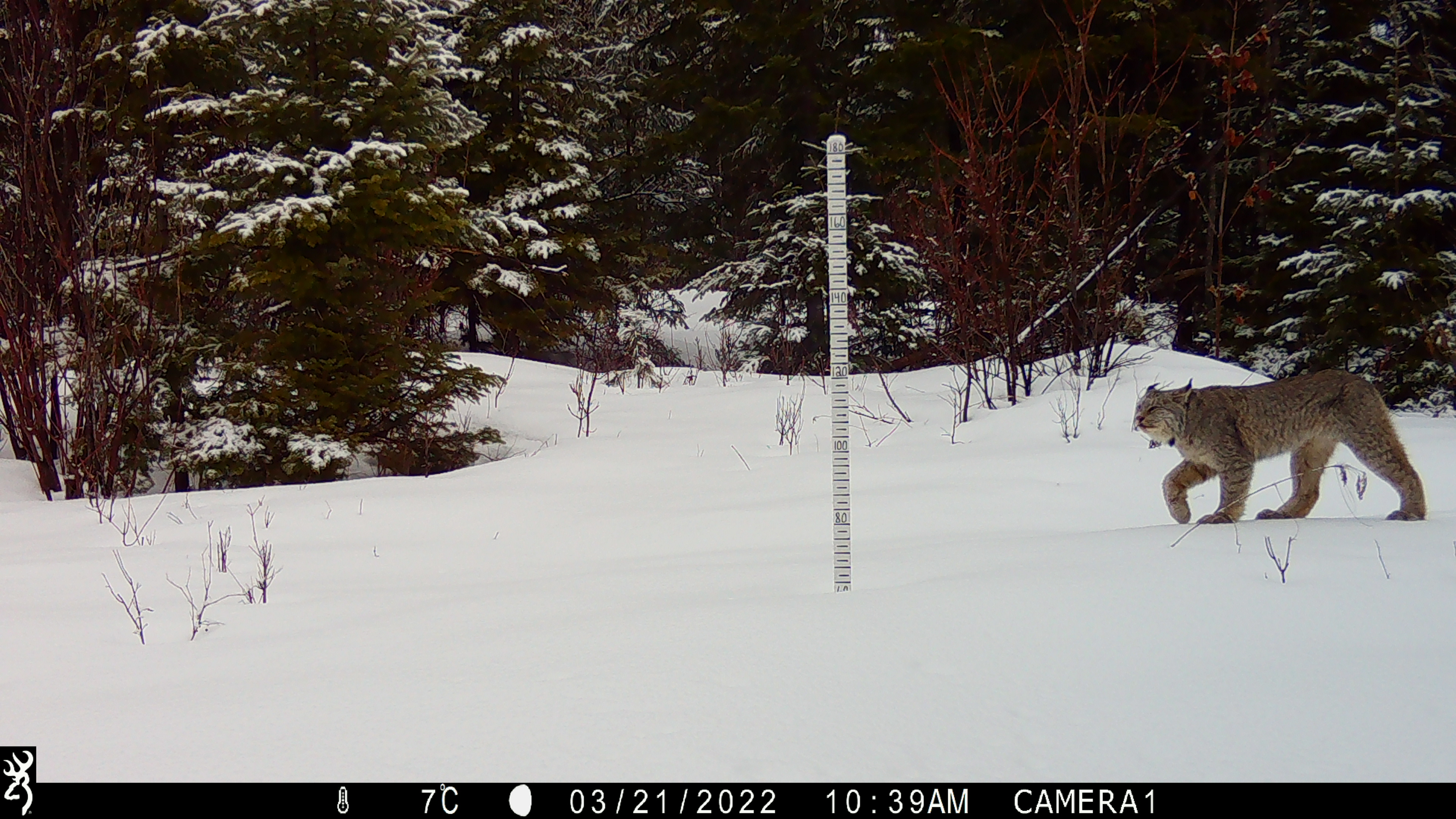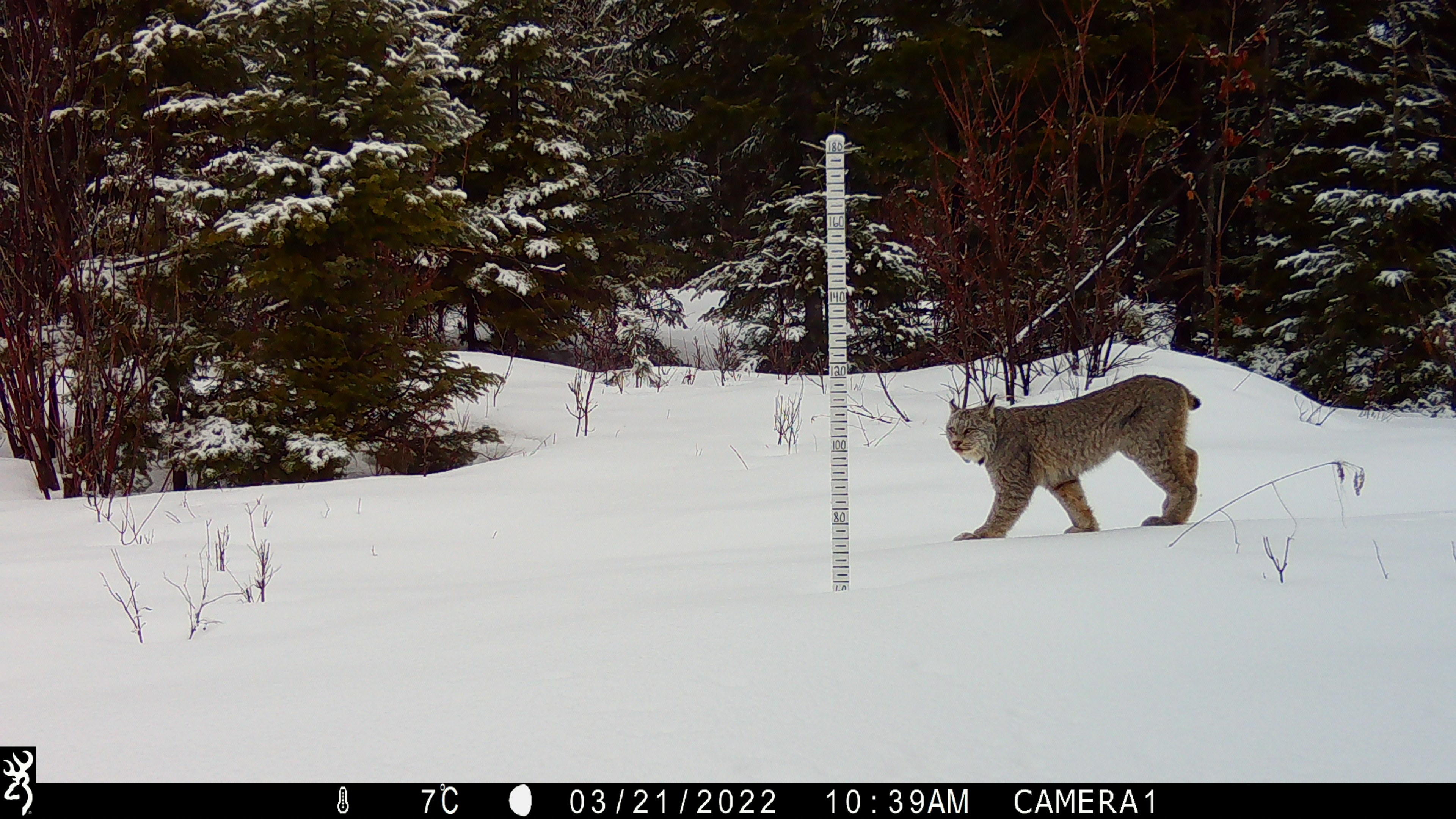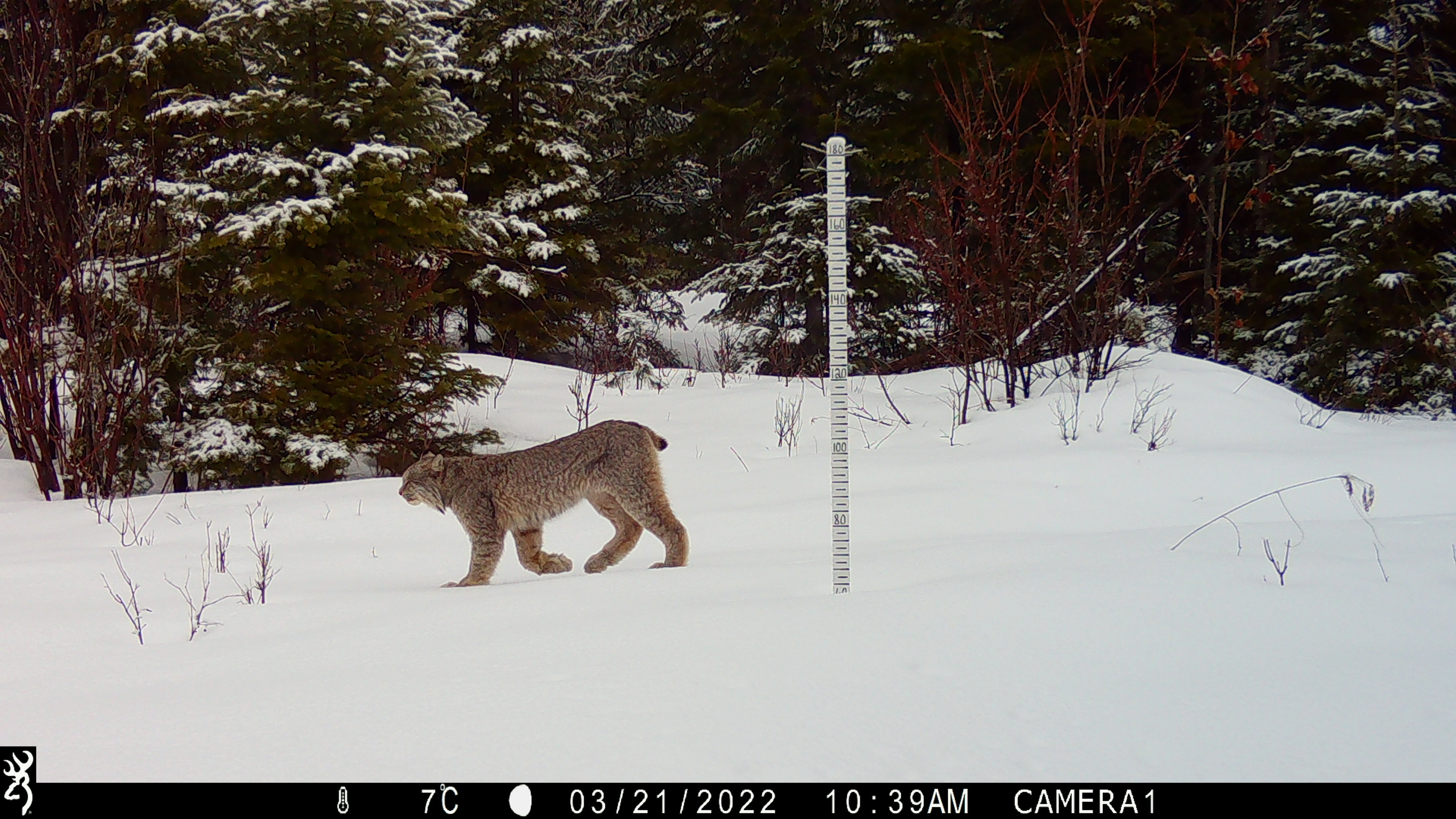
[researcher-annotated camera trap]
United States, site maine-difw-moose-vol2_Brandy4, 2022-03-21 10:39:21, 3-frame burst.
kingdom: Animalia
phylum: Chordata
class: Mammalia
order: Carnivora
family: Felidae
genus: Lynx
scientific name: Lynx canadensis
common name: canada lynx